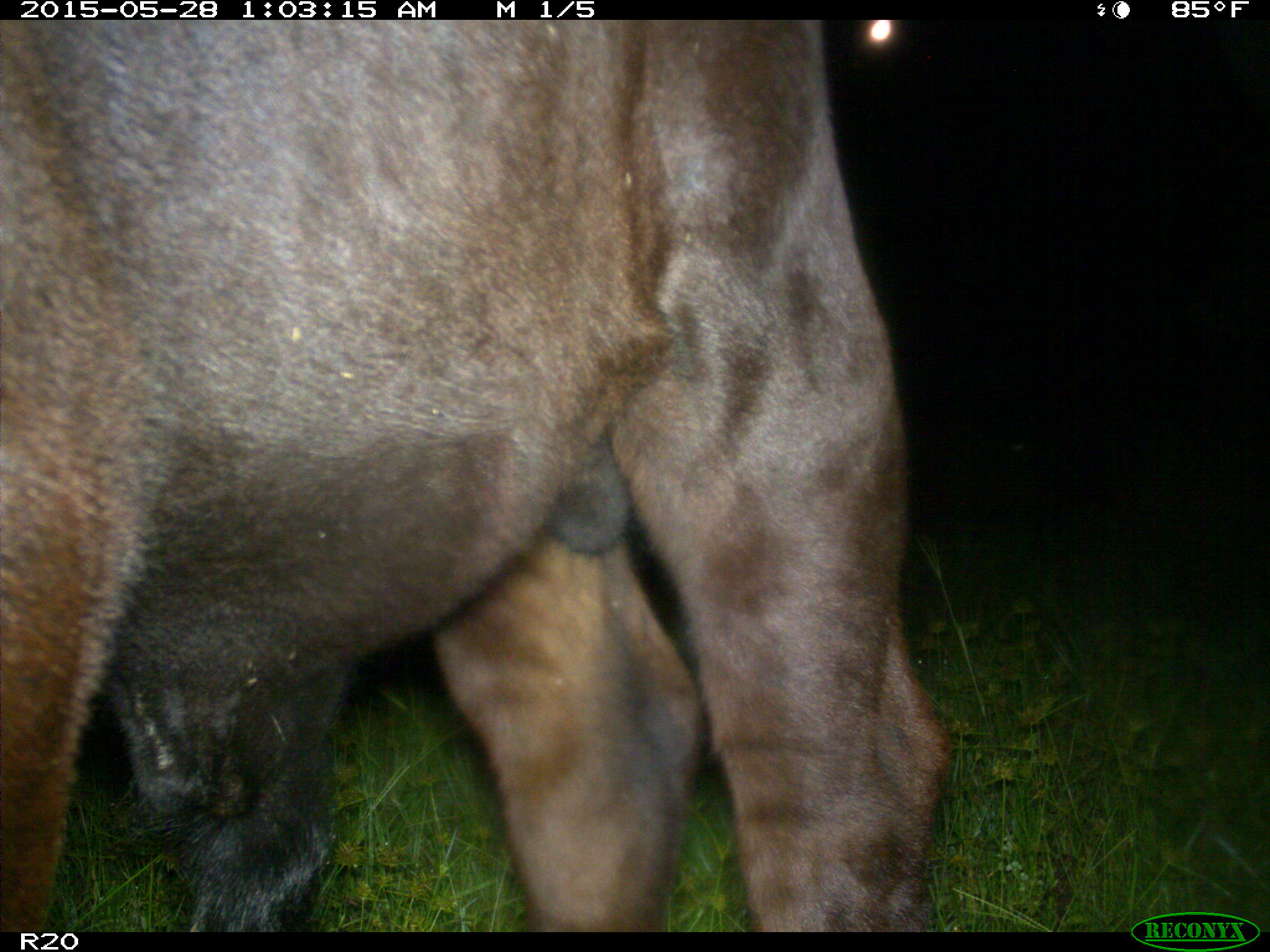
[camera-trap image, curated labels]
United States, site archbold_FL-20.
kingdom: Animalia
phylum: Chordata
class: Mammalia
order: Artiodactyla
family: Bovidae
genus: Bos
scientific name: Bos taurus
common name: domestic cow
Bos taurus (domestic cow).